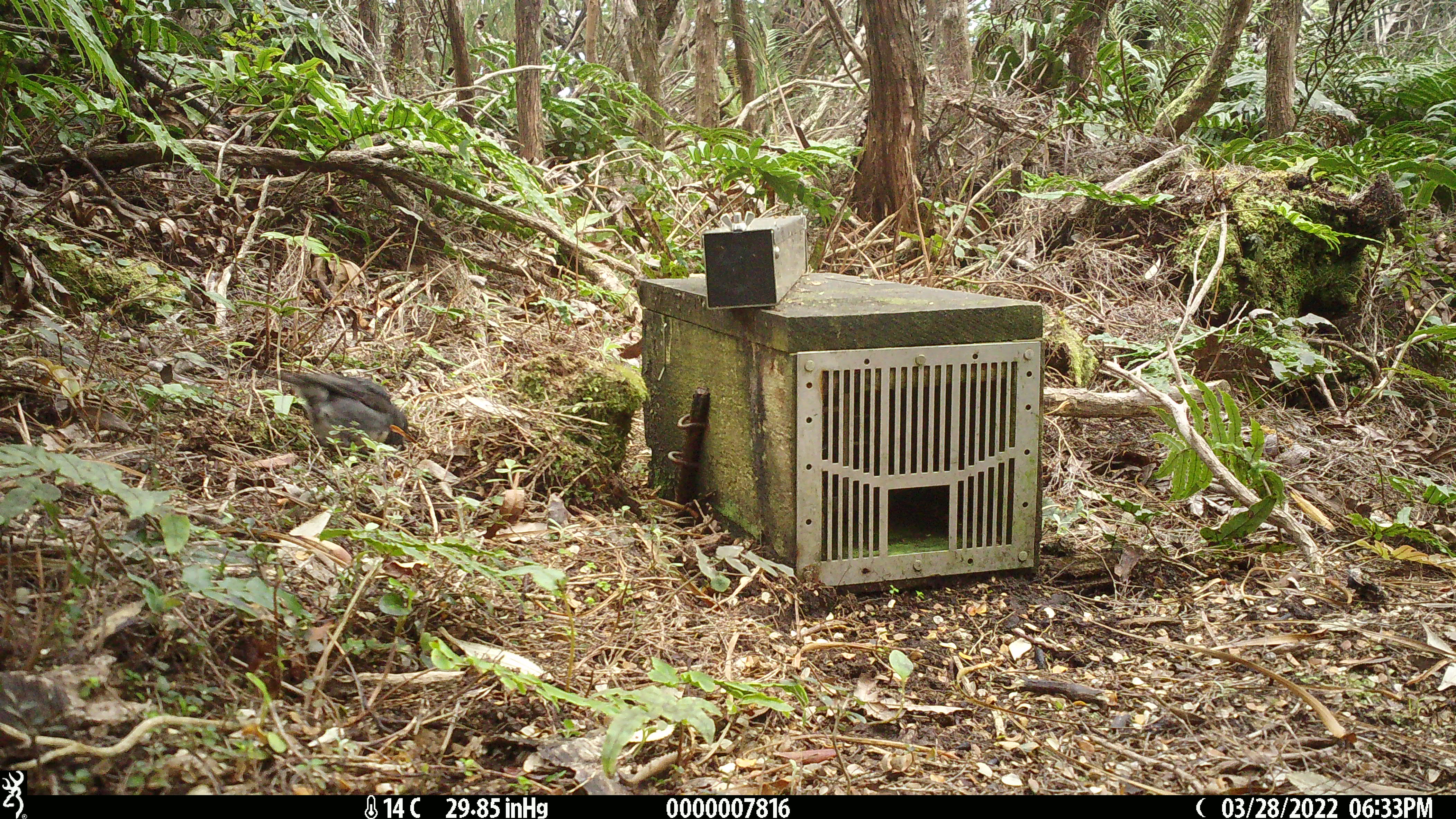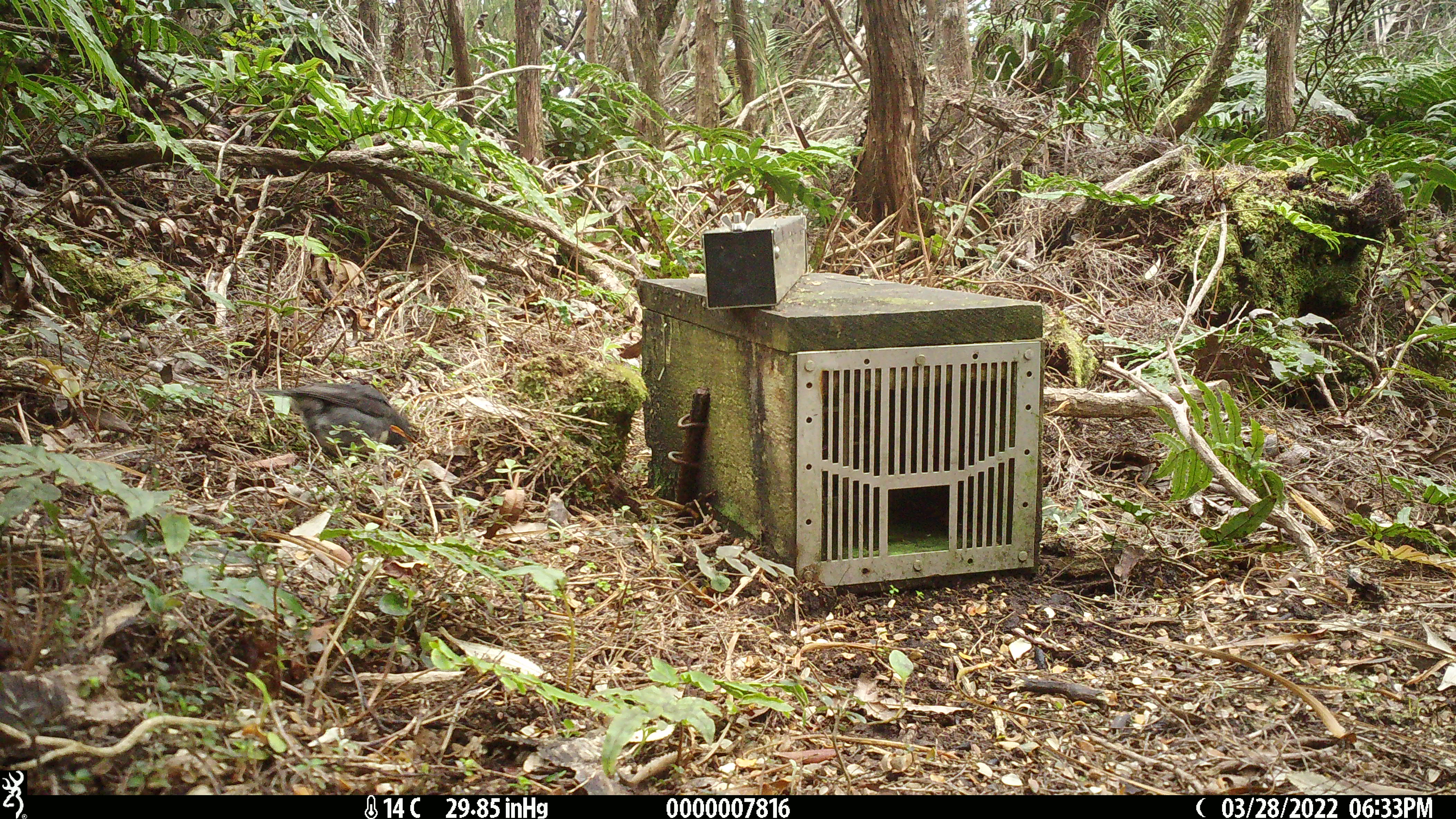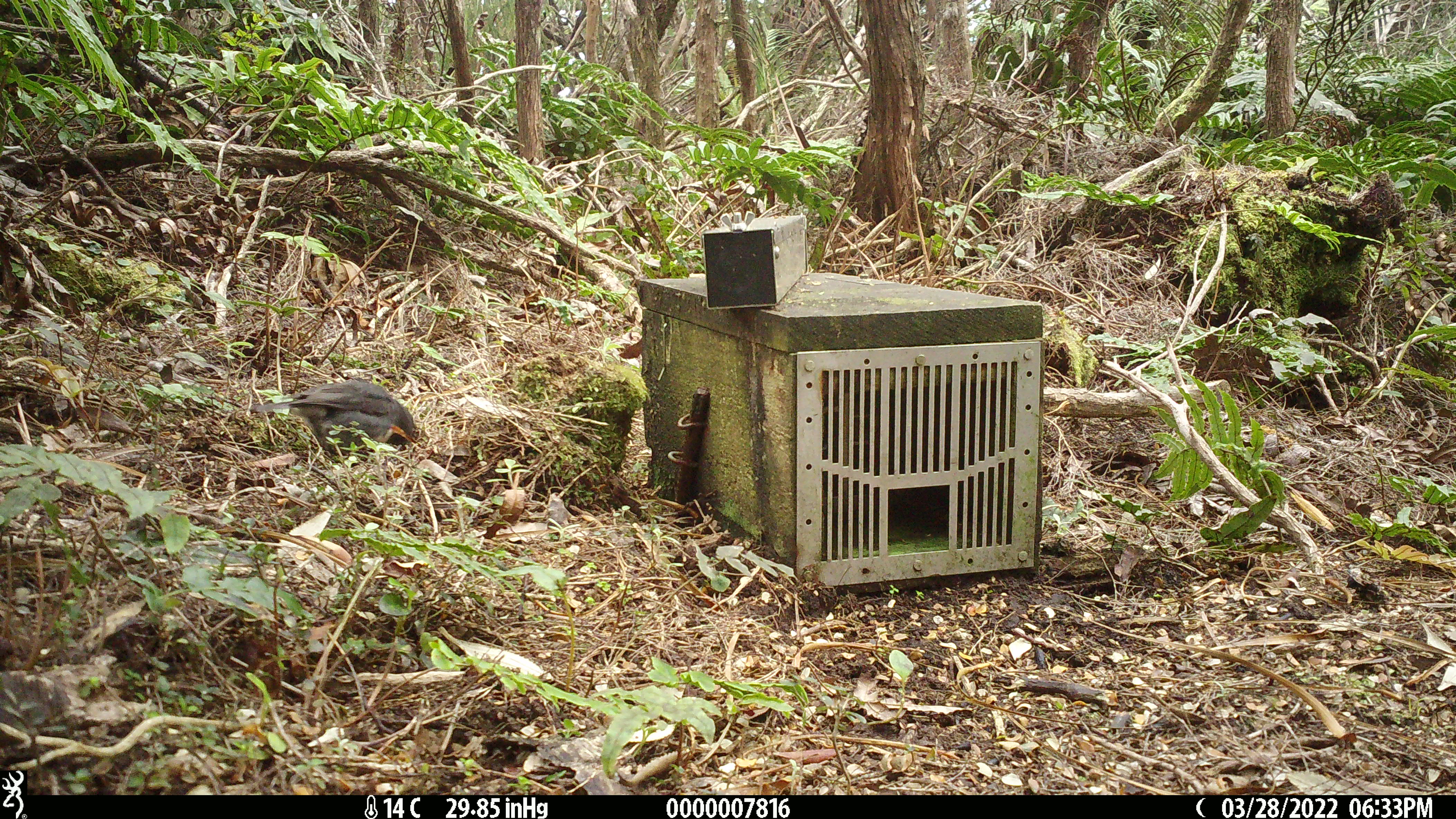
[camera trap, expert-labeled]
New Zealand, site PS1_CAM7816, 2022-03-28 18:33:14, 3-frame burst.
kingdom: Animalia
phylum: Chordata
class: Aves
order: Passeriformes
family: Petroicidae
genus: Petroica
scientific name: Petroica australis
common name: new zealand robin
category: robin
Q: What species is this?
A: Robin (new zealand robin) (Petroica australis).